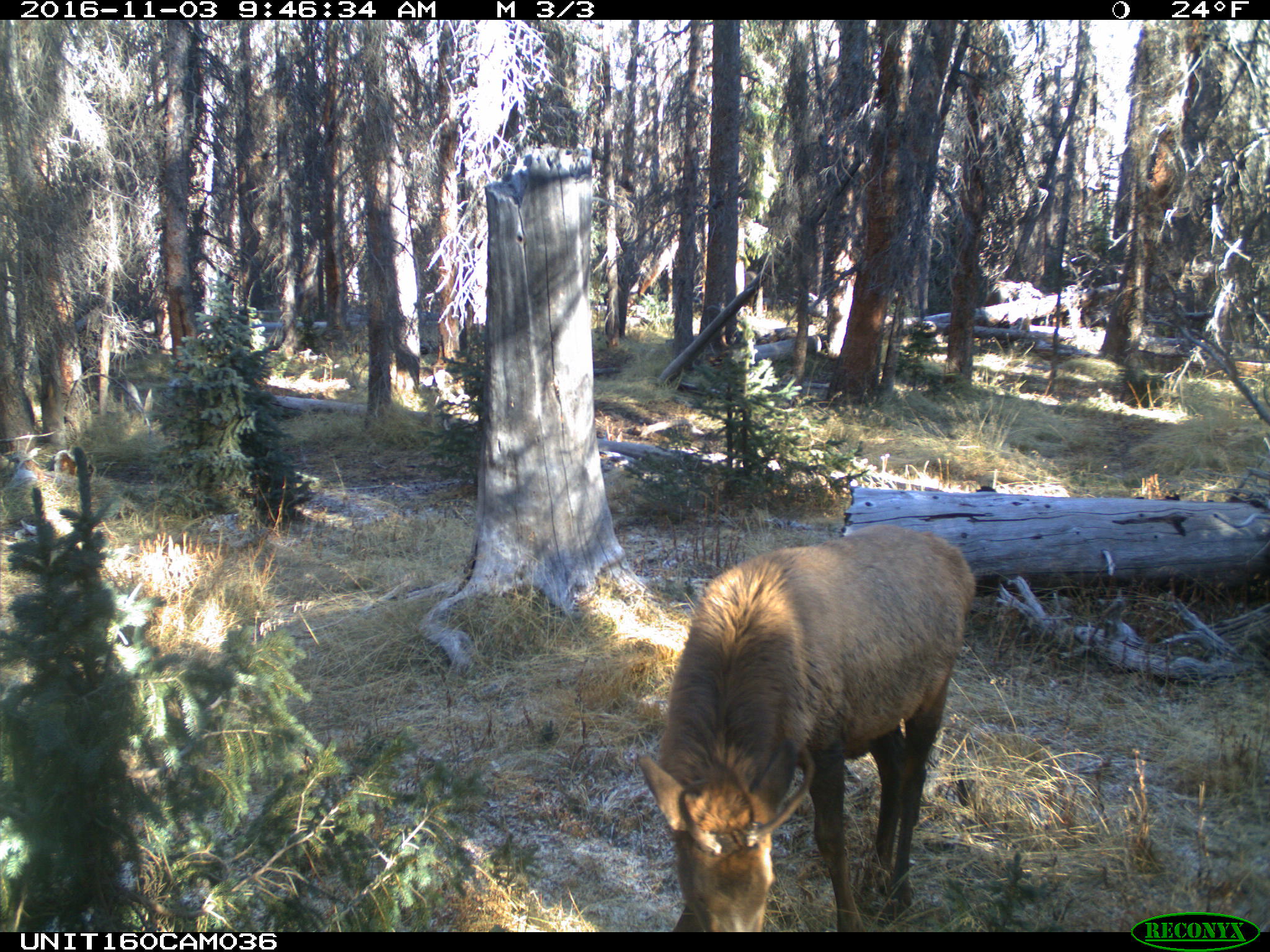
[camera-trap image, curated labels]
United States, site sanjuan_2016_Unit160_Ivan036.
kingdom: Animalia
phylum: Chordata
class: Mammalia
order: Artiodactyla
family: Cervidae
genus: Cervus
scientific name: Cervus elaphus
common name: red deer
Cervus elaphus (red deer).